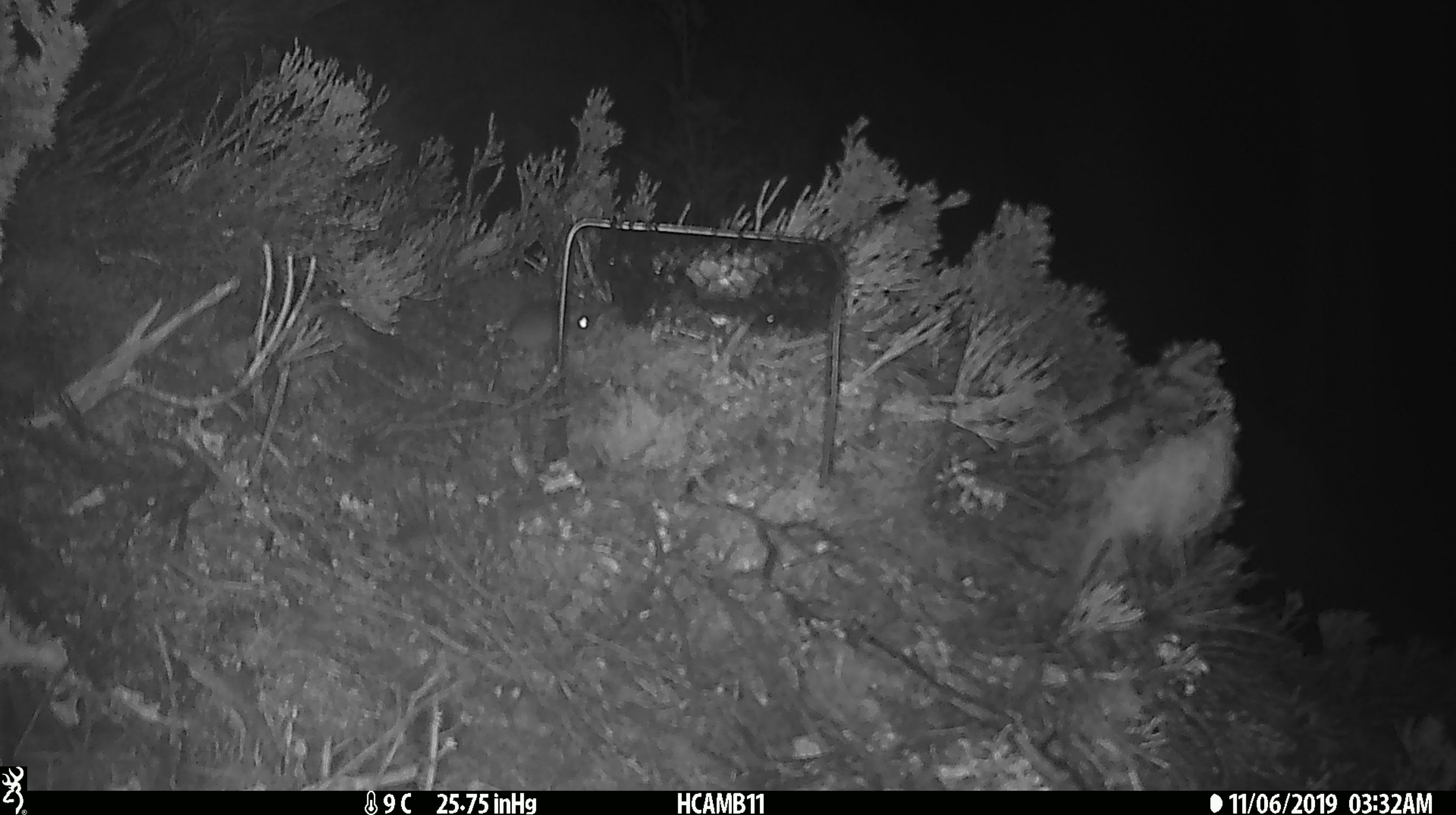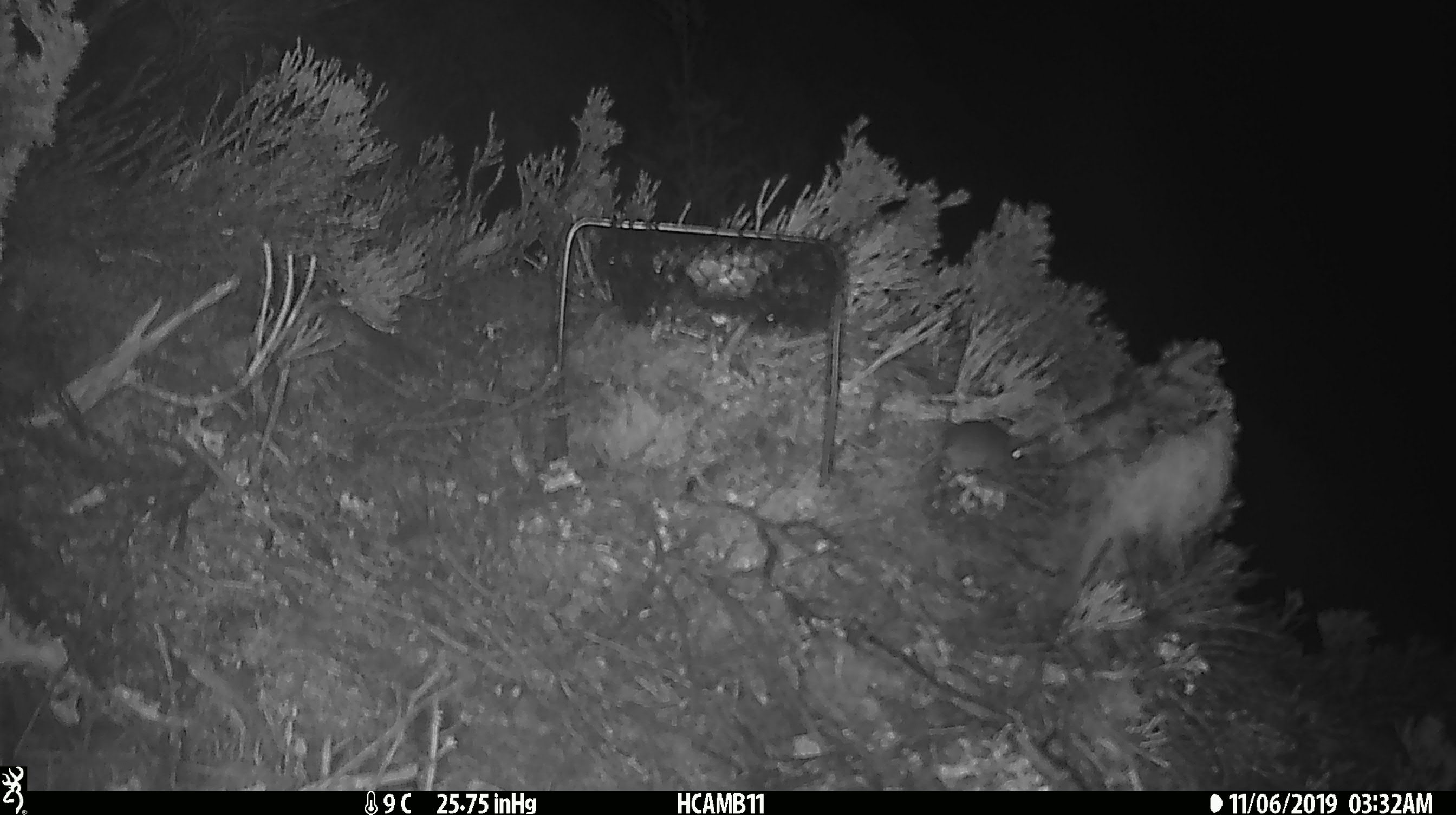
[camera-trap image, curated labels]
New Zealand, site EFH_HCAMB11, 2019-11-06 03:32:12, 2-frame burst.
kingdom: Animalia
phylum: Chordata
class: Mammalia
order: Rodentia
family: Muridae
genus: Mus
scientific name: Mus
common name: mouse